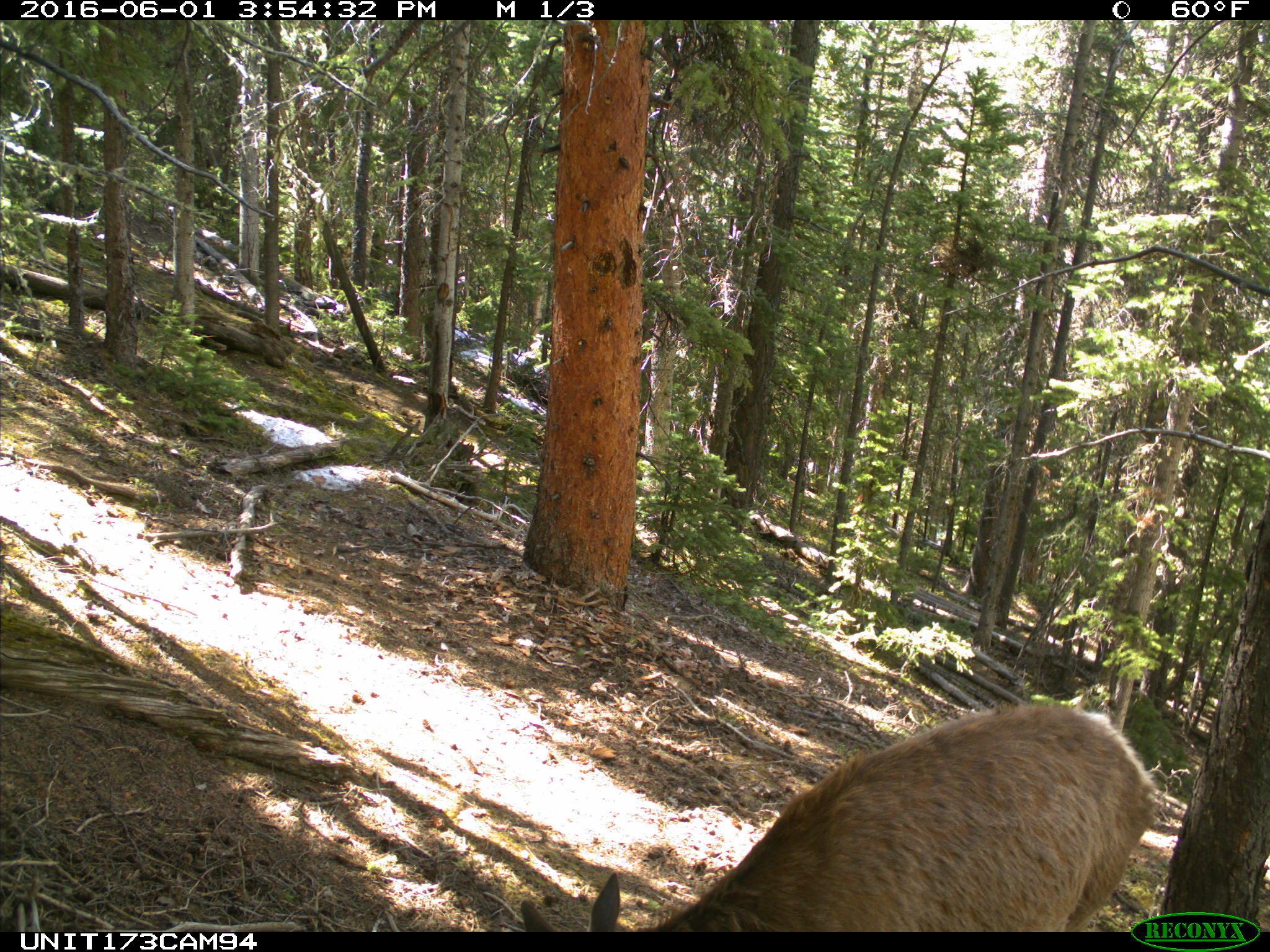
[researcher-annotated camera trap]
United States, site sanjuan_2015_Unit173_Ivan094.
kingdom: Animalia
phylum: Chordata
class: Mammalia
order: Artiodactyla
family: Cervidae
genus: Cervus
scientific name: Cervus elaphus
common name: red deer